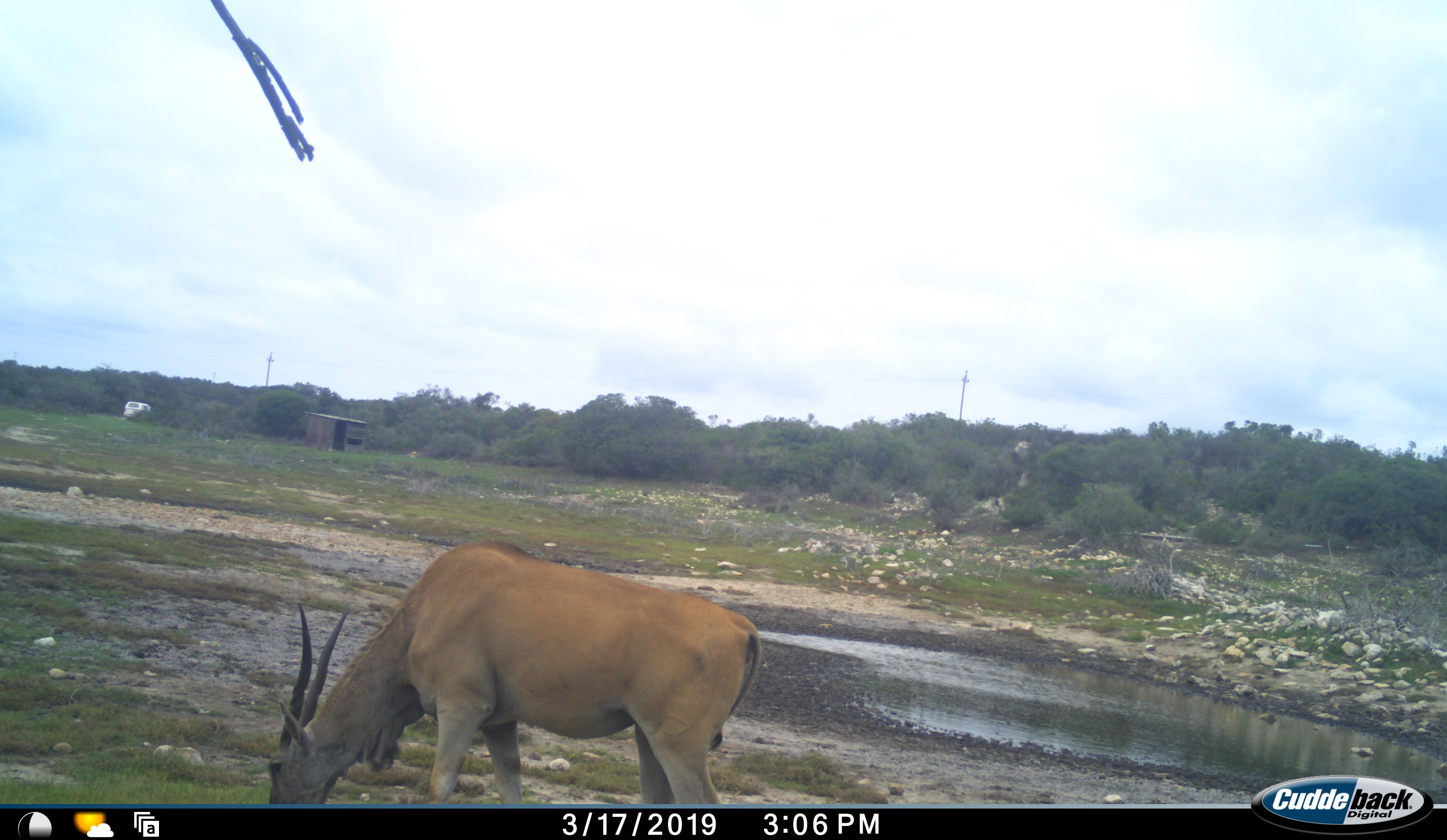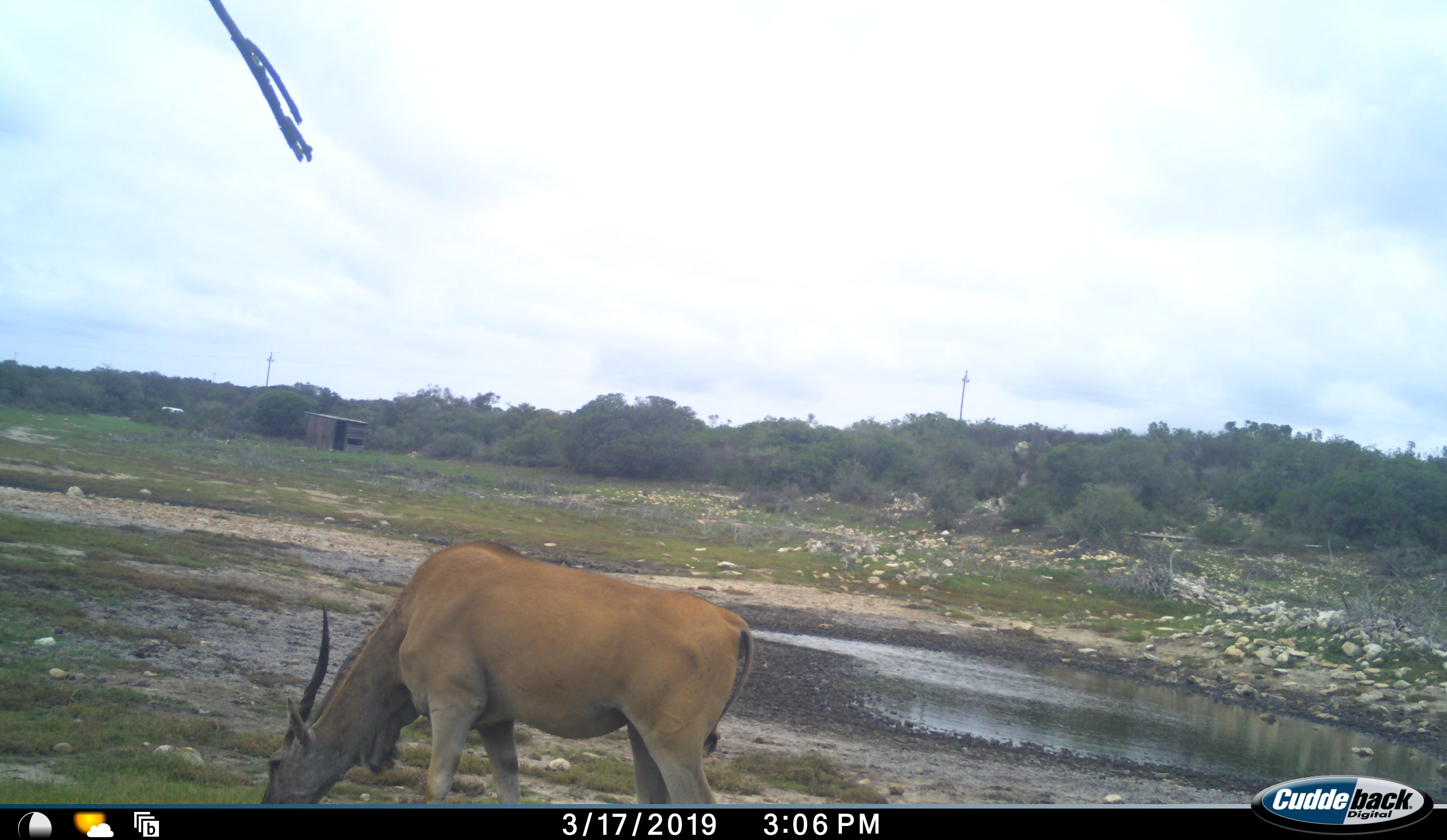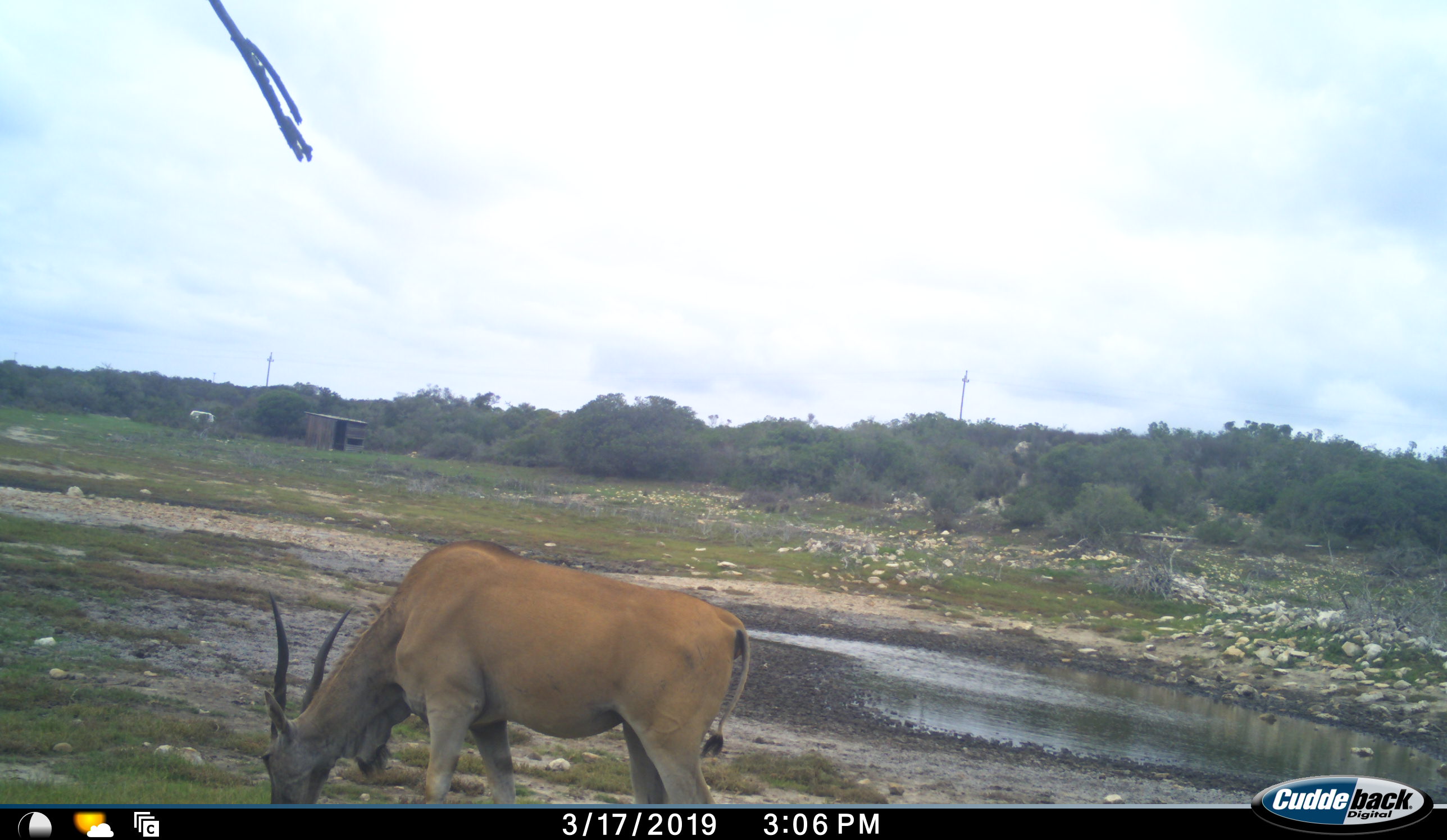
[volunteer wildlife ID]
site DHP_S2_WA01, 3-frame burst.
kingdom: Animalia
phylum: Chordata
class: Mammalia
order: Artiodactyla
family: Bovidae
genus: Tragelaphus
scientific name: Tragelaphus oryx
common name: eland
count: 1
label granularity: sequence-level